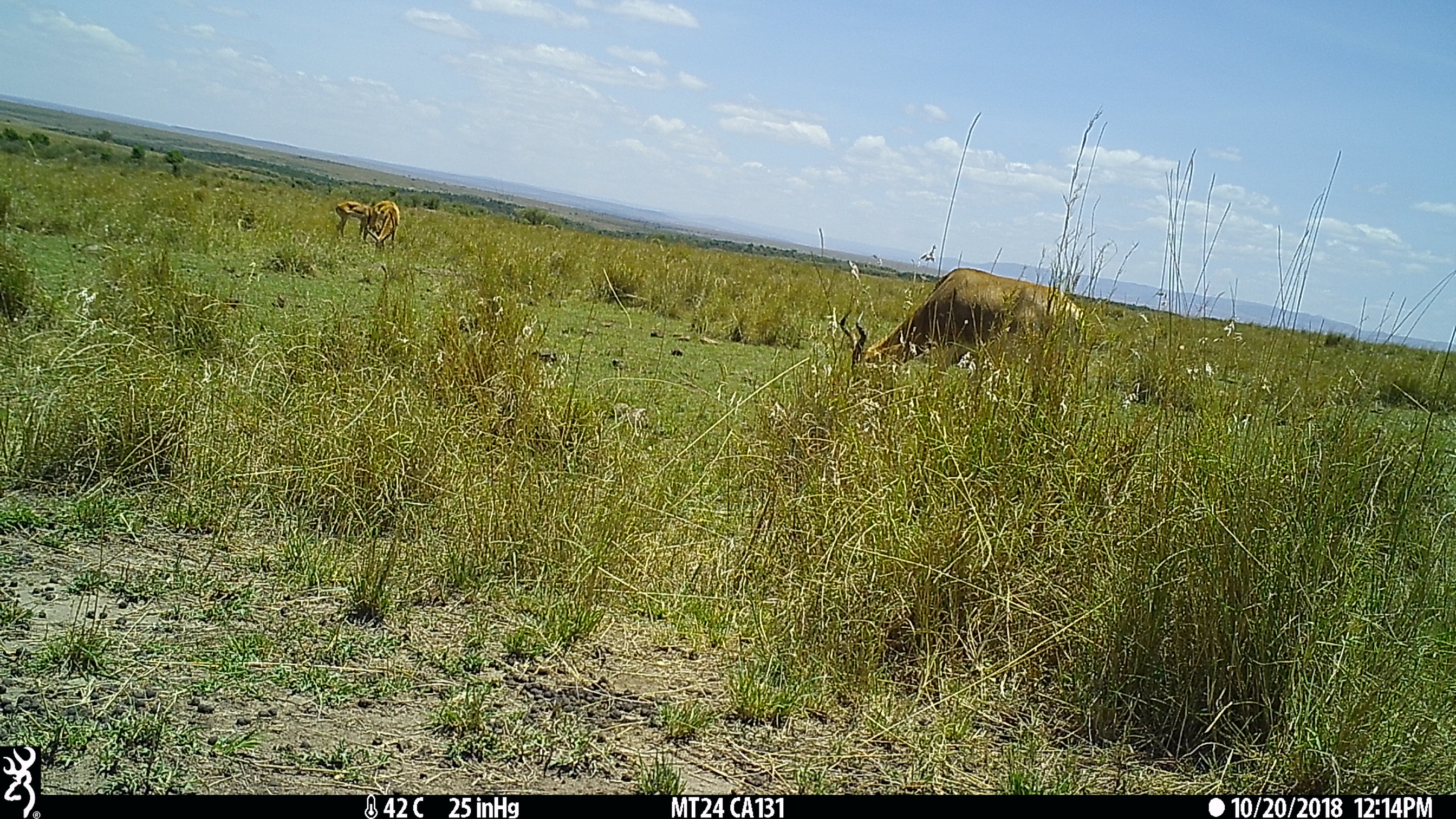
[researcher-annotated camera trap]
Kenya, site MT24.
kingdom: Animalia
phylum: Chordata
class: Mammalia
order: Artiodactyla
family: Bovidae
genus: Alcelaphus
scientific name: Alcelaphus buselaphus cokii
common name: coke's hartebeest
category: hartebeest cokes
Hartebeest cokes (coke's hartebeest) (Alcelaphus buselaphus cokii).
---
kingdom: Animalia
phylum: Chordata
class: Mammalia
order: Artiodactyla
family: Bovidae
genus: Aepyceros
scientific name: Aepyceros melampus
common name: impala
Impala (Aepyceros melampus).